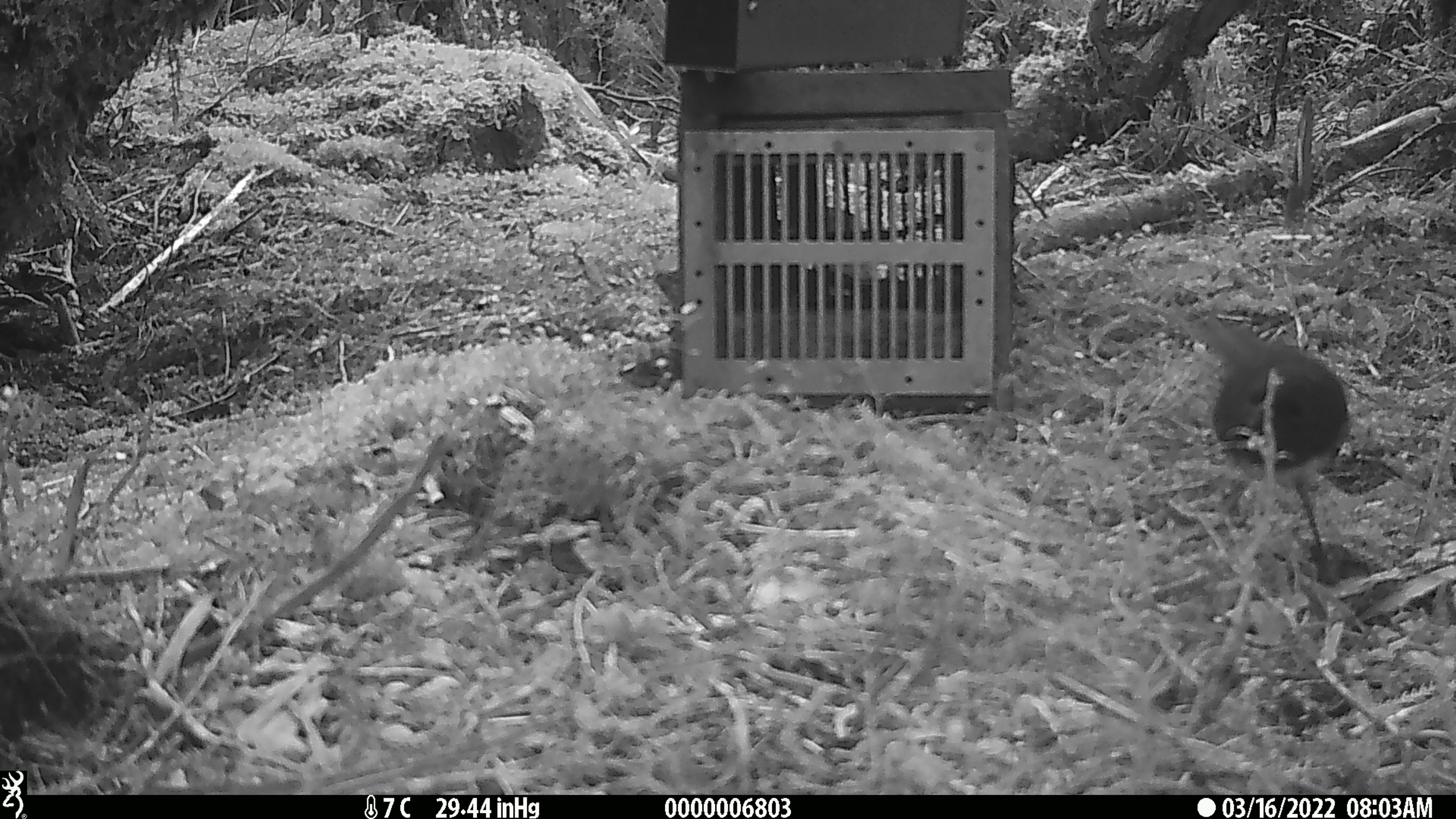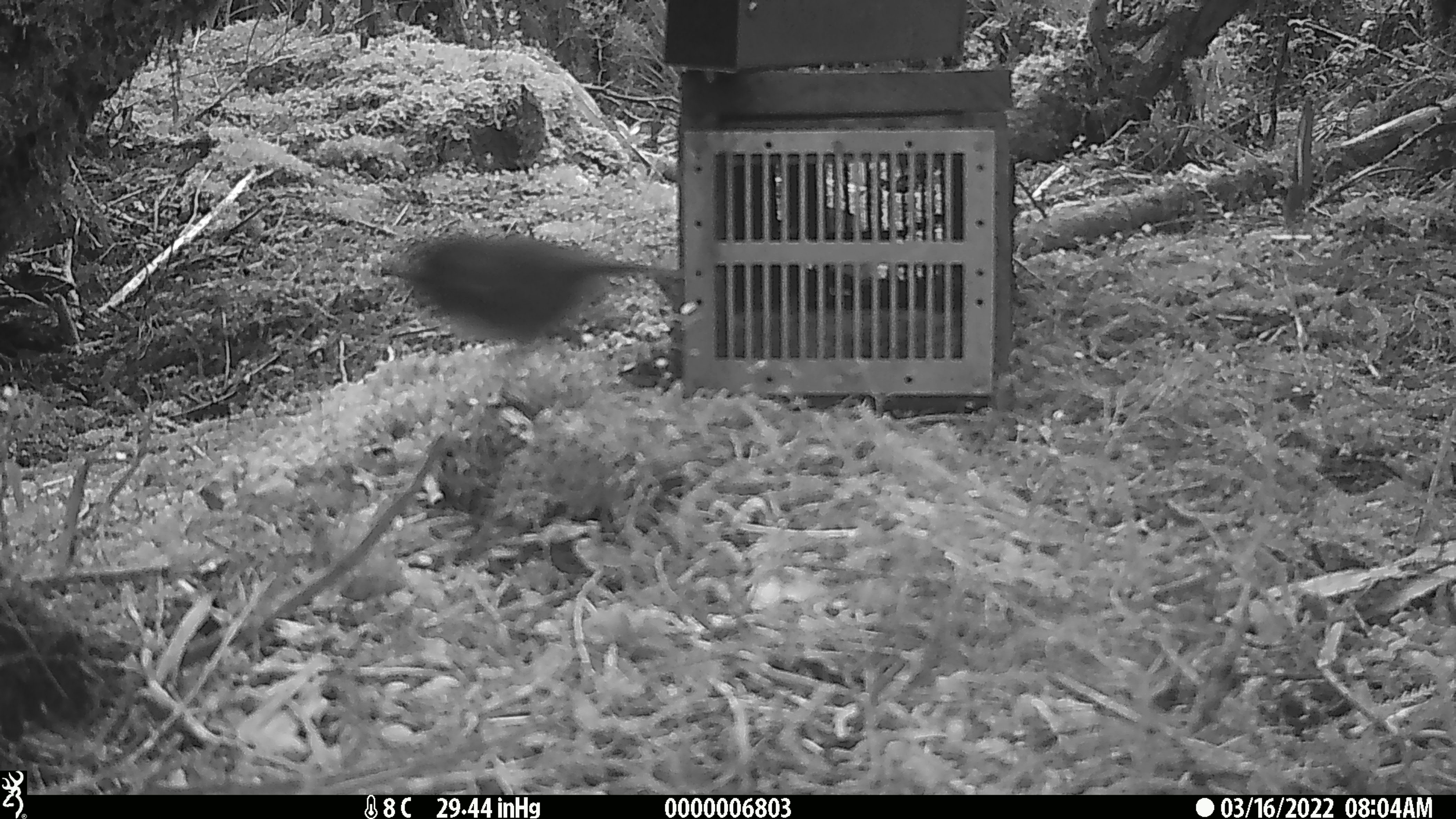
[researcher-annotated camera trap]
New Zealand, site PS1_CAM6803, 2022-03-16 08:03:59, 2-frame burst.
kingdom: Animalia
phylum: Chordata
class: Aves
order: Passeriformes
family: Petroicidae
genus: Petroica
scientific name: Petroica australis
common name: new zealand robin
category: robin